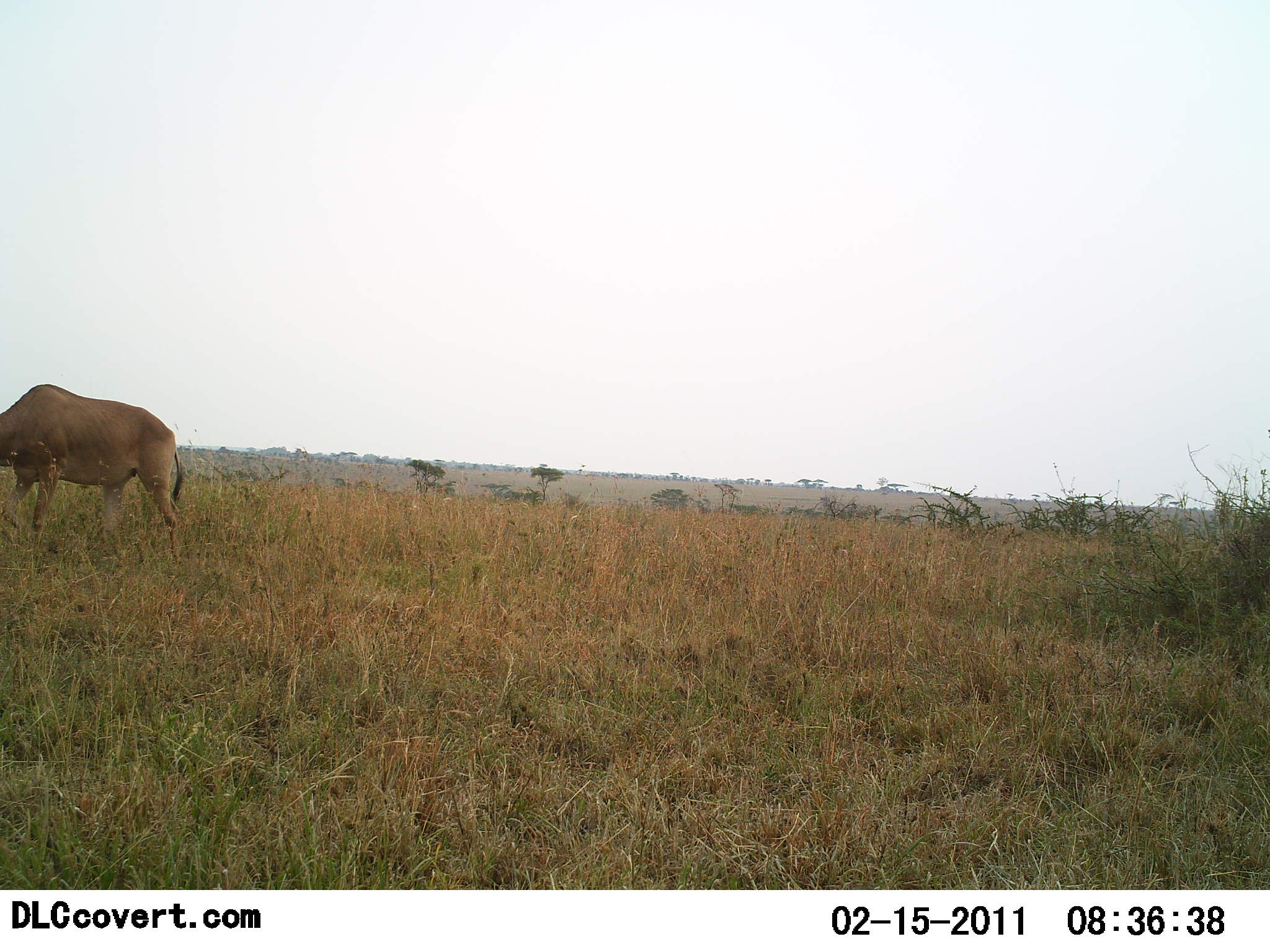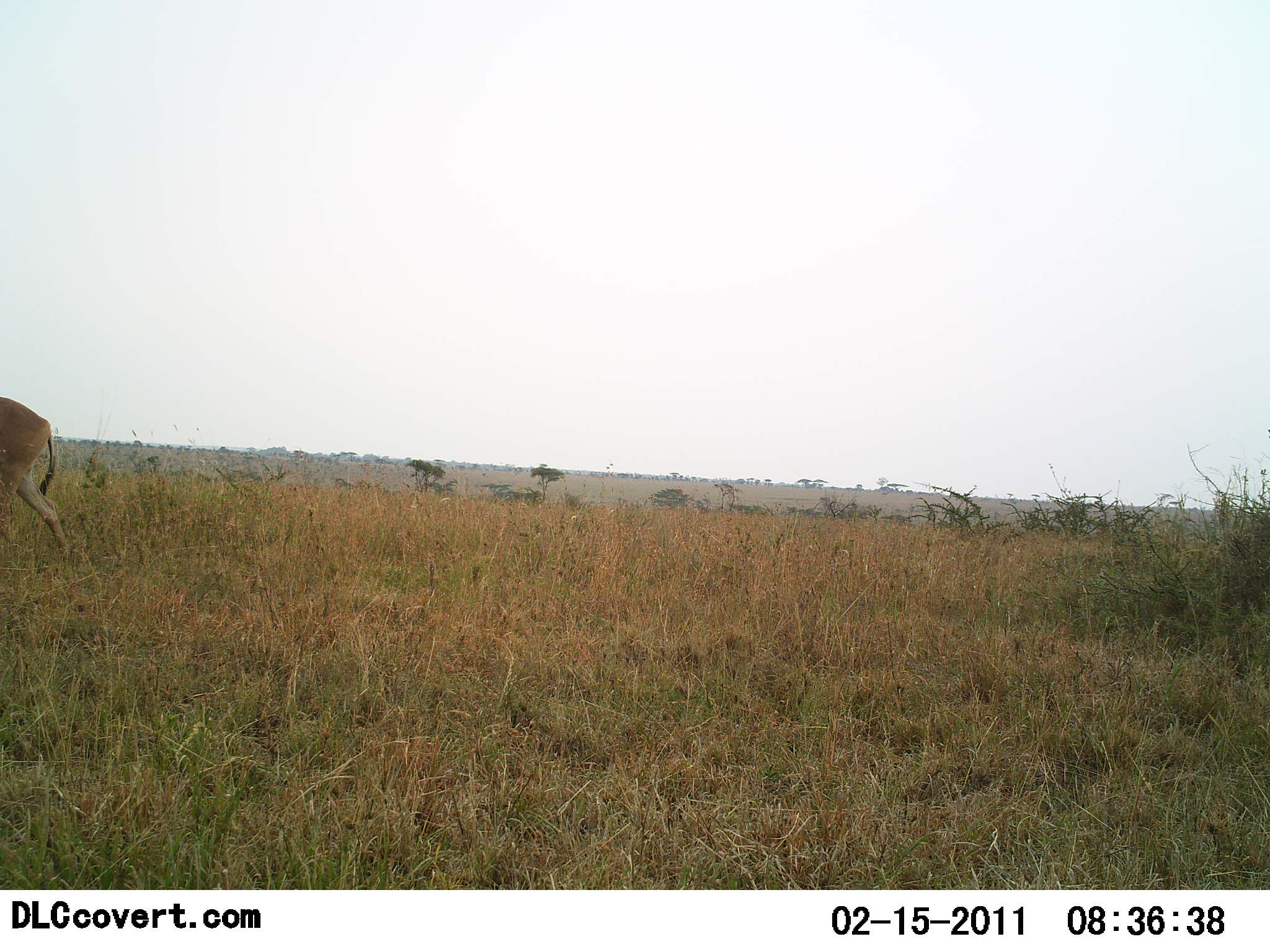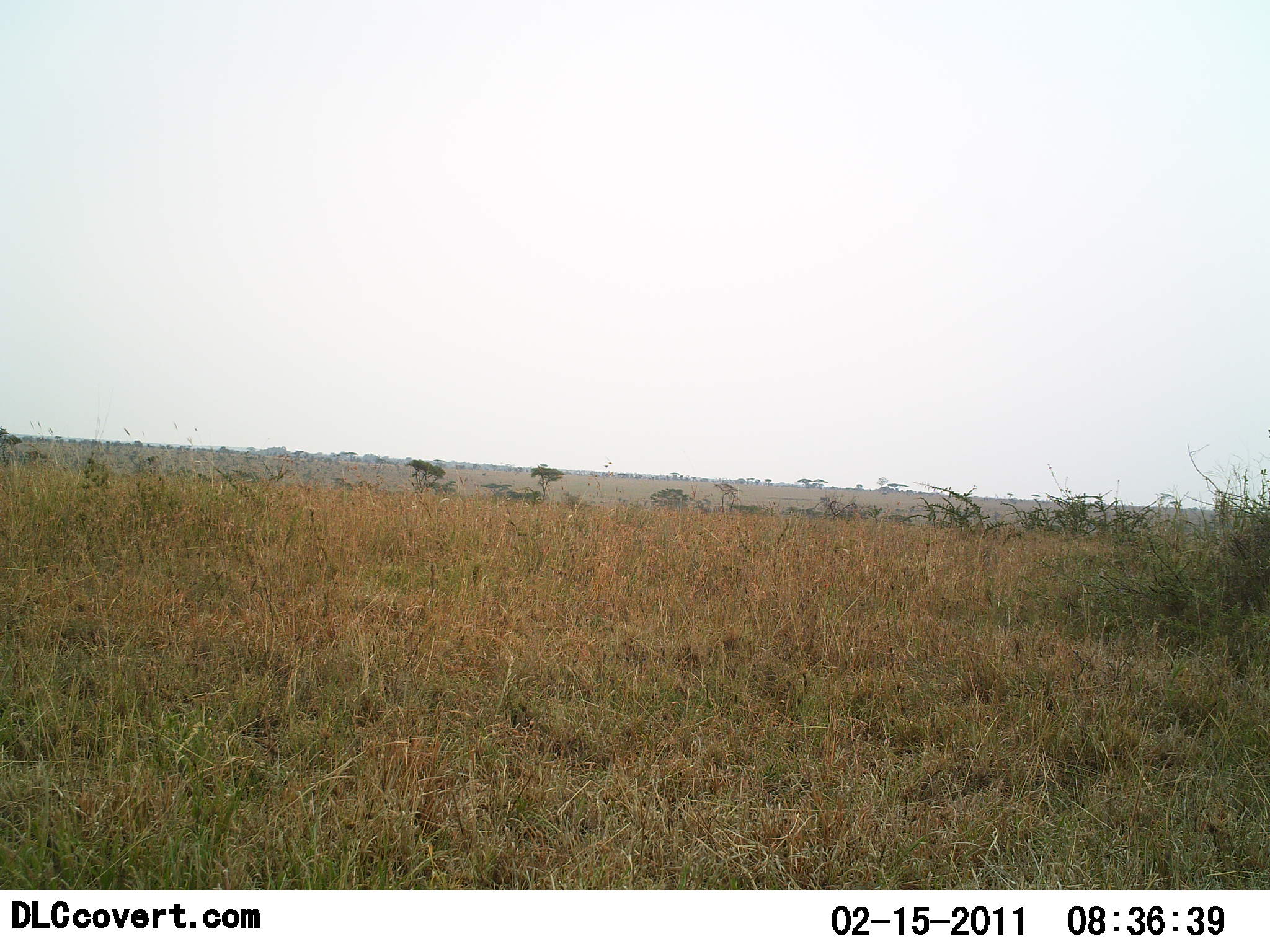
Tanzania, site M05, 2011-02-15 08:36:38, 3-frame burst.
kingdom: Animalia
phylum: Chordata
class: Mammalia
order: Artiodactyla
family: Bovidae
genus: Alcelaphus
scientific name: Alcelaphus buselaphus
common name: hartebeest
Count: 1.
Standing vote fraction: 0%.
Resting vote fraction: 0%.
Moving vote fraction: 88%.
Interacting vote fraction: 0%.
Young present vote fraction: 0%.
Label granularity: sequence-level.